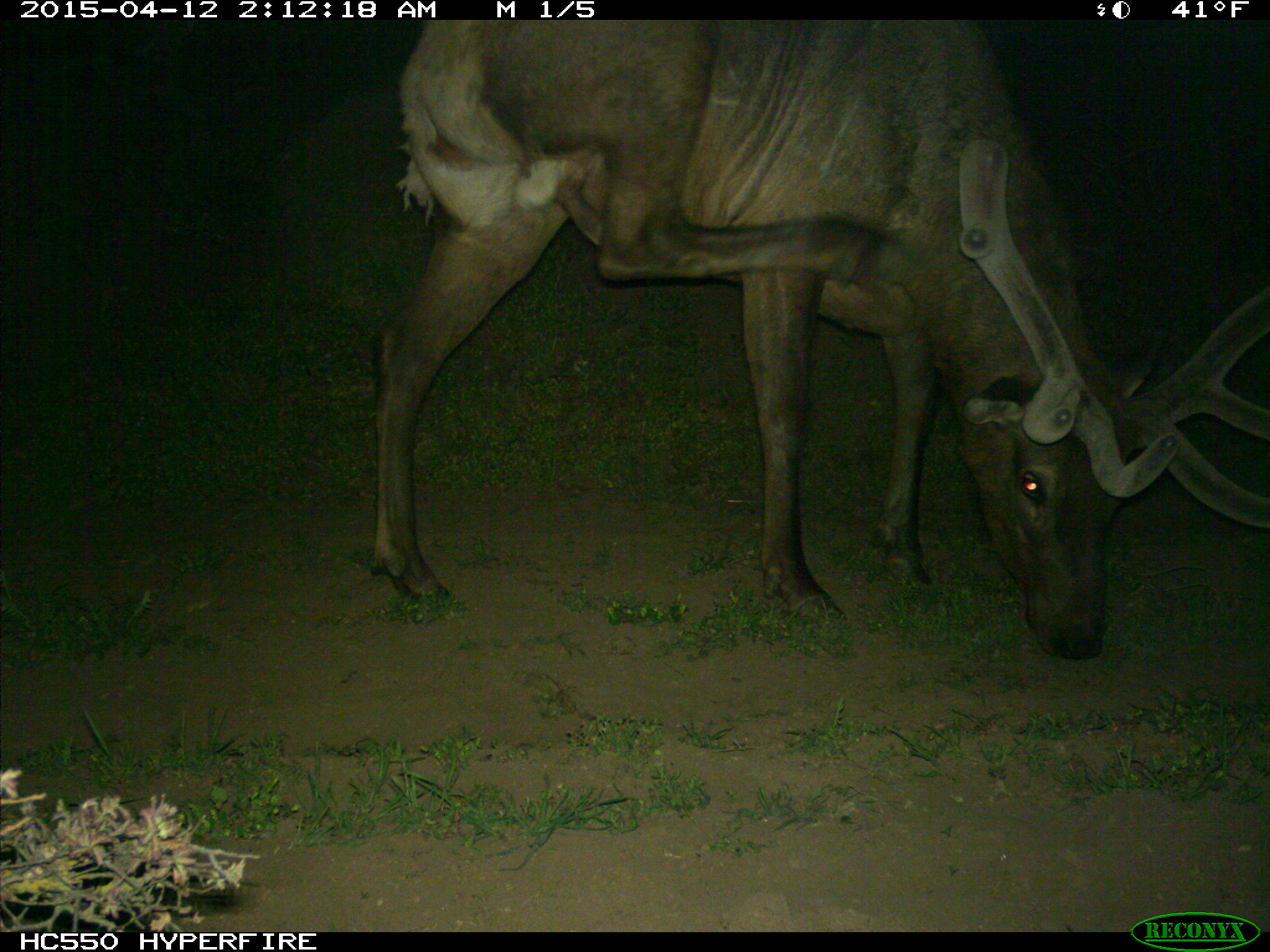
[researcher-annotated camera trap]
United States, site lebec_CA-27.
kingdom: Animalia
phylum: Chordata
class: Mammalia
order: Artiodactyla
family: Cervidae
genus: Cervus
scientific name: Cervus canadensis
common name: elk